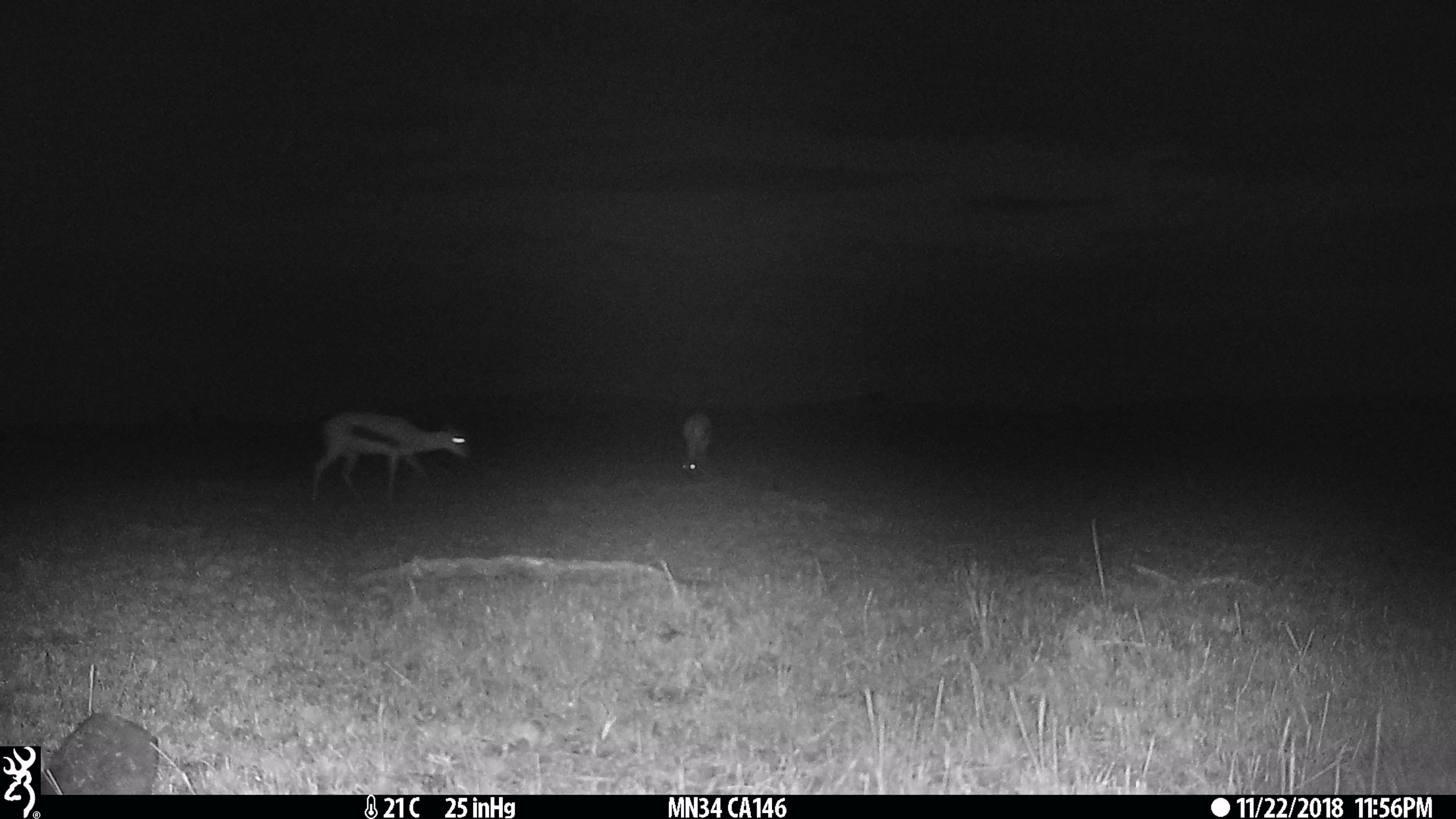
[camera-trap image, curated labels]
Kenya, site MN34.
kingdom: Animalia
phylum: Chordata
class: Mammalia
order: Artiodactyla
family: Bovidae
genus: Eudorcas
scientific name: Eudorcas thomsonii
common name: thomon's gazelle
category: gazelle thomsons